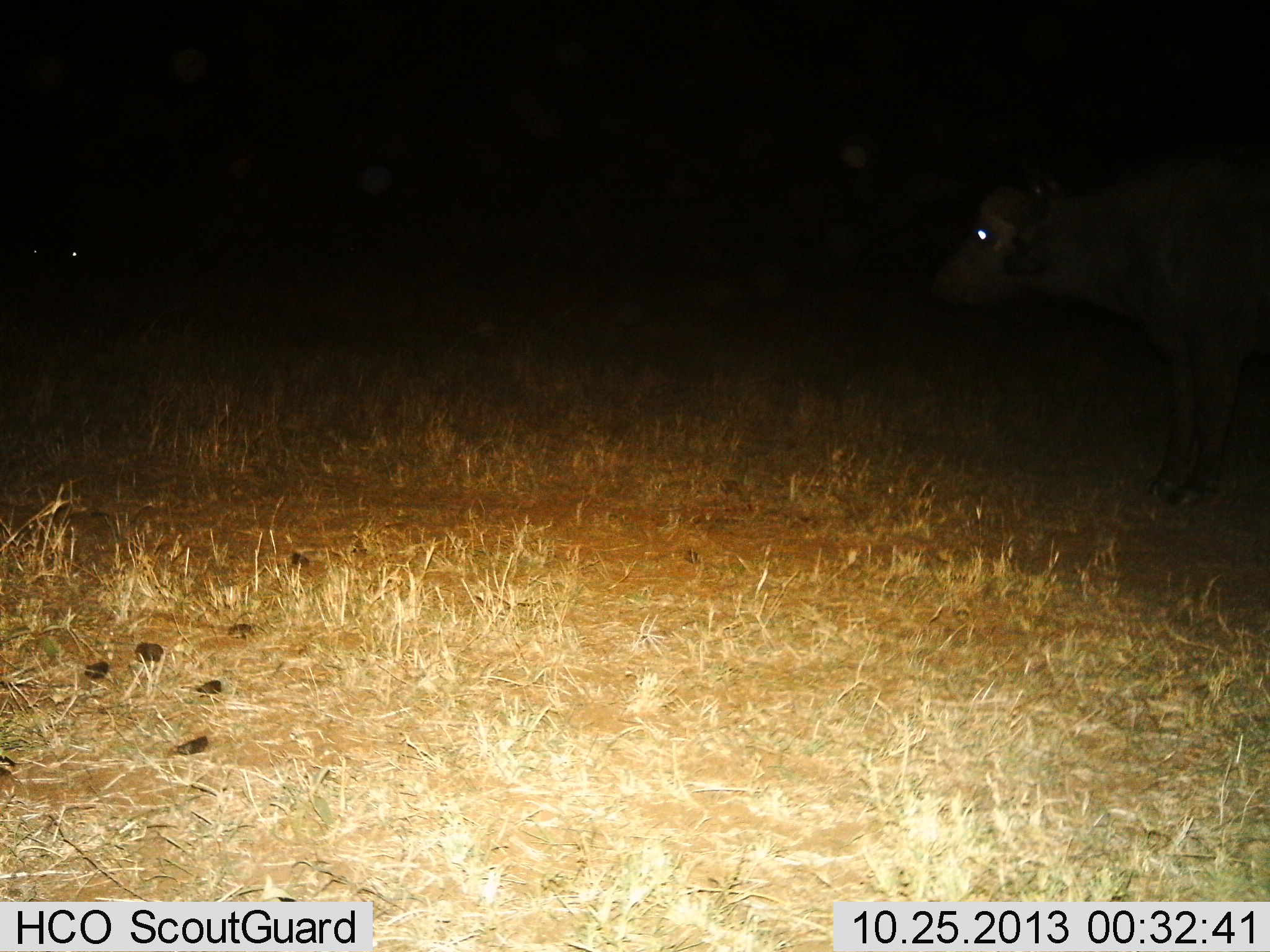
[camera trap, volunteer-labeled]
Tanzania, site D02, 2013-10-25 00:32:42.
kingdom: Animalia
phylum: Chordata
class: Mammalia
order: Artiodactyla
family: Bovidae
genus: Syncerus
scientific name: Syncerus caffer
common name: cape buffalo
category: buffalo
Buffalo (cape buffalo) (Syncerus caffer), count 1. Behavior (volunteer vote fractions): standing 100%, resting 0%, moving 0%, interacting 0%. Young present (vote fraction): 0%. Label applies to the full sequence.